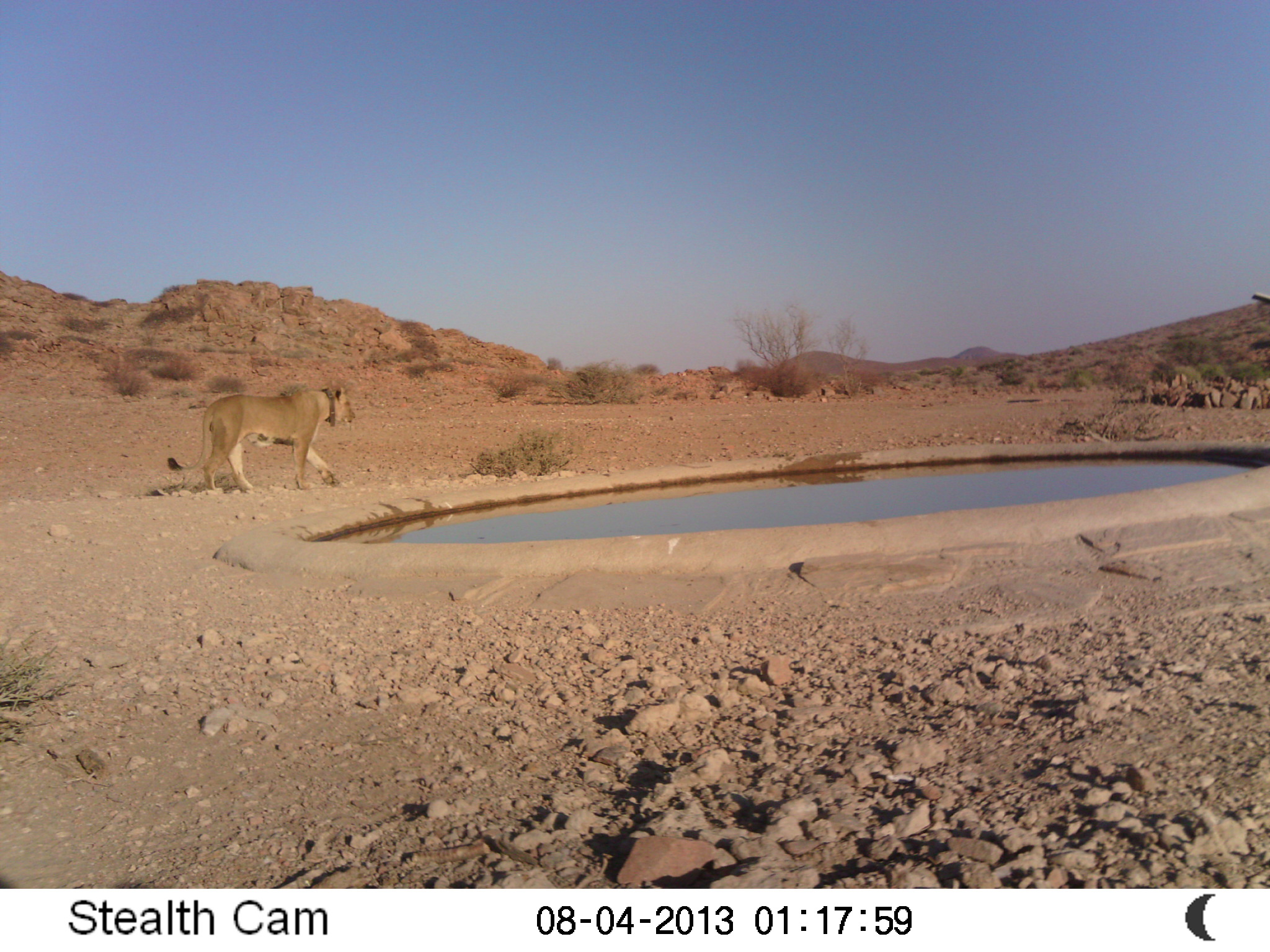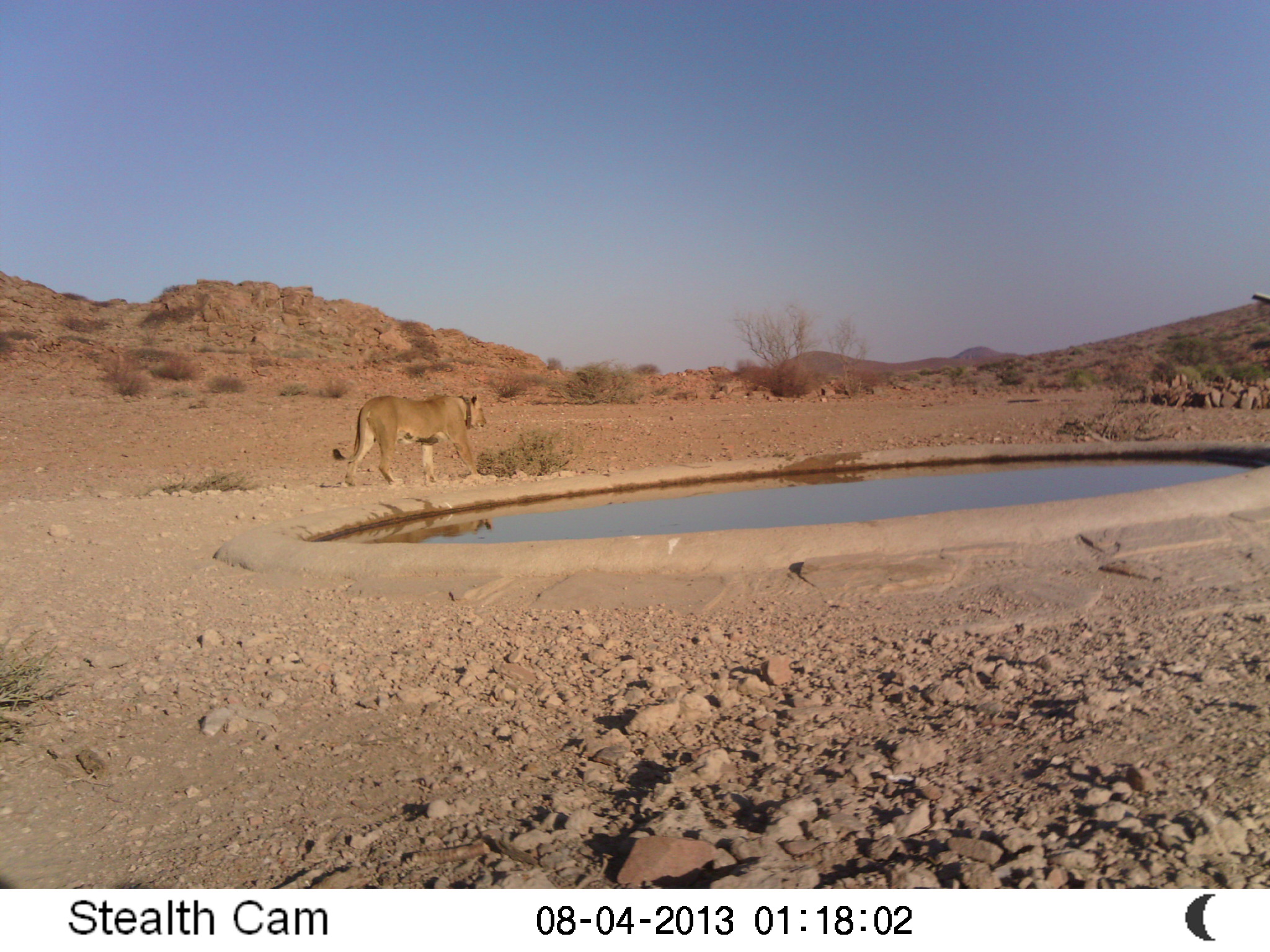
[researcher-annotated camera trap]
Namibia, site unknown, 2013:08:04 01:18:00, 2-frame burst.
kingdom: Animalia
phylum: Chordata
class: Mammalia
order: Carnivora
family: Felidae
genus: Panthera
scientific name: Panthera leo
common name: lion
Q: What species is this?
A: Panthera leo (lion).